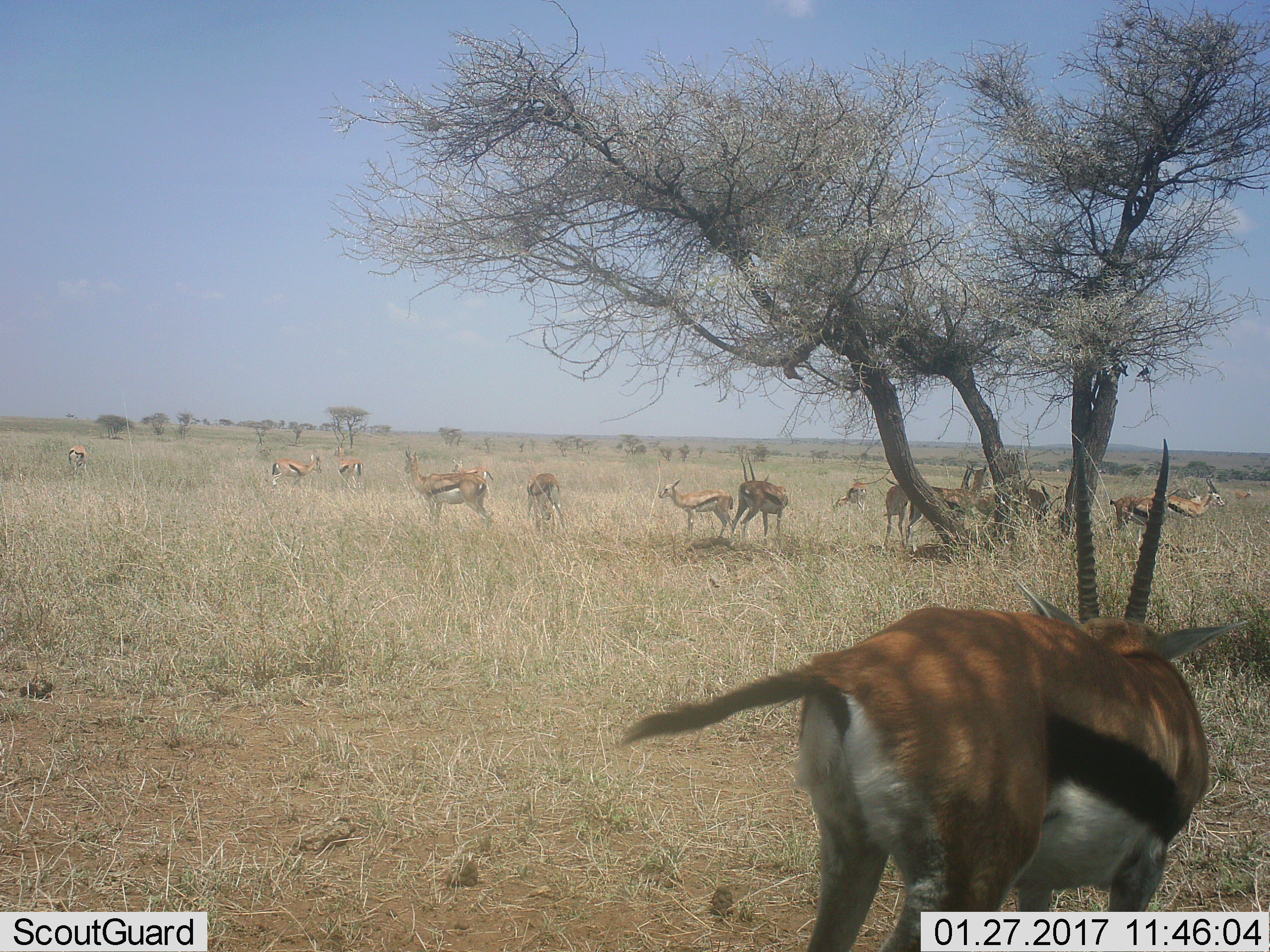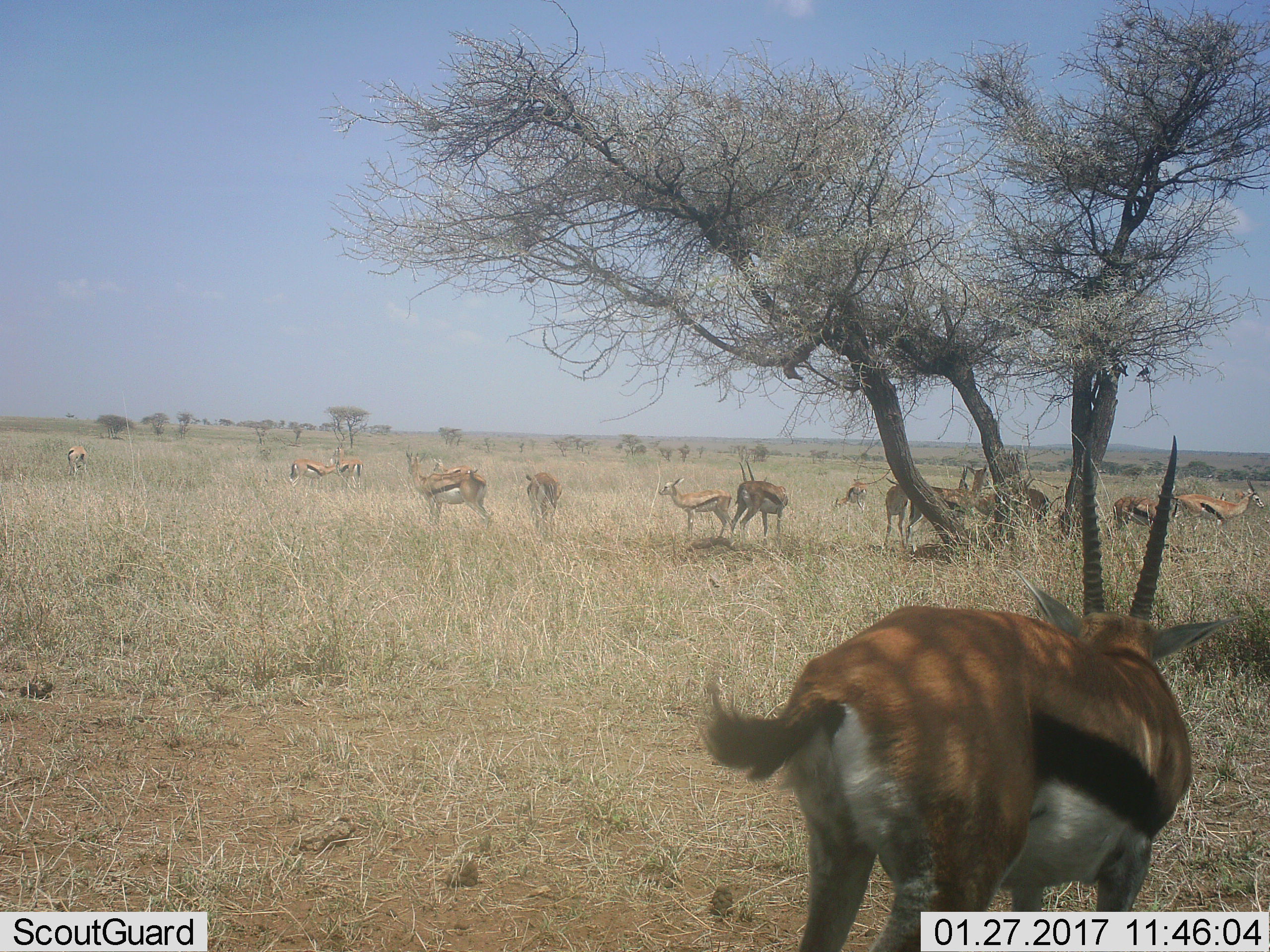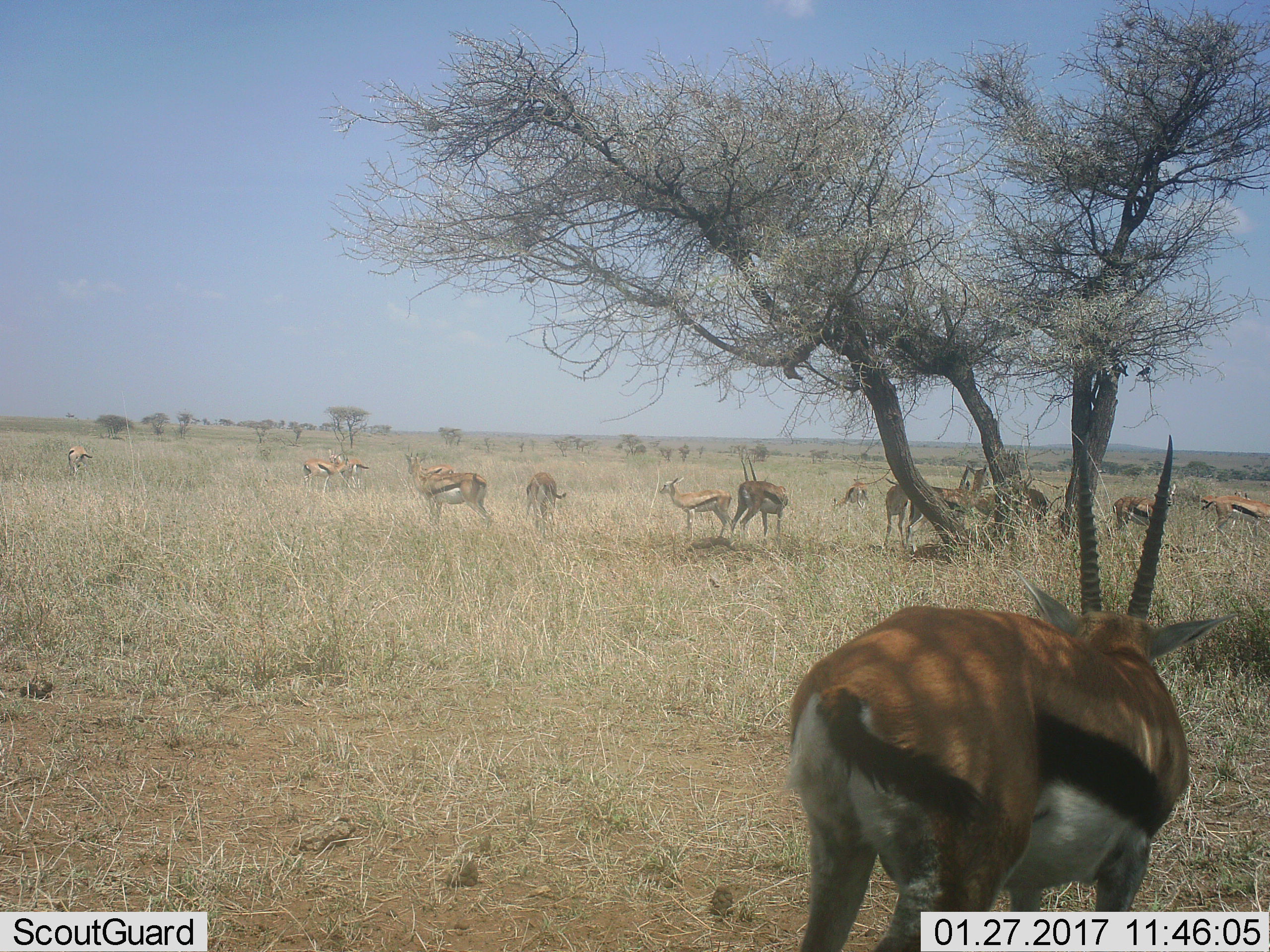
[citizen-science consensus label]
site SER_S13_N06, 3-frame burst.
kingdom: Animalia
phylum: Chordata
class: Mammalia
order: Artiodactyla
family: Bovidae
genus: Eudorcas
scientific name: Eudorcas thomsonii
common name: thomson's gazelle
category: gazellethomsons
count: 11-50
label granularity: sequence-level